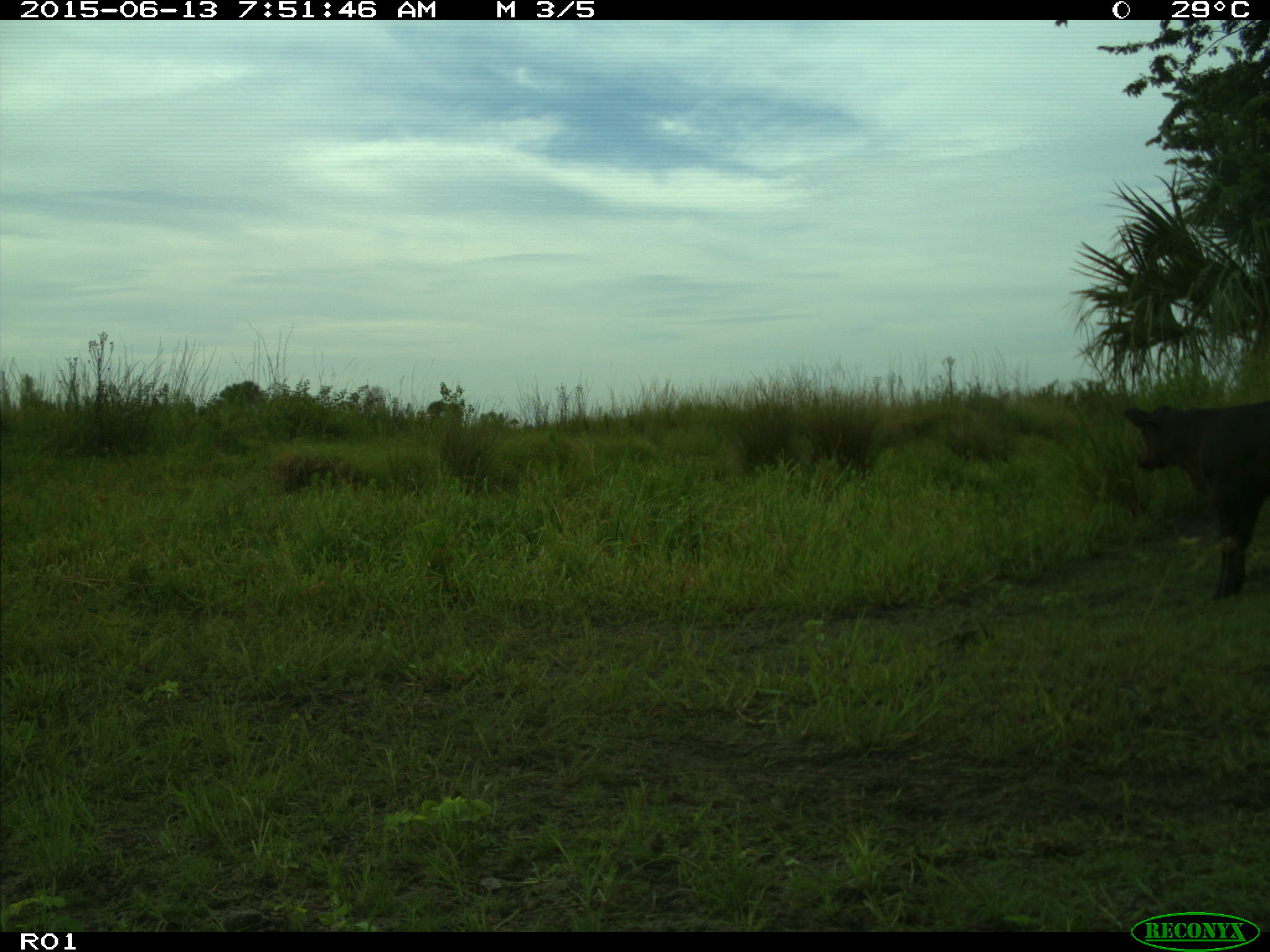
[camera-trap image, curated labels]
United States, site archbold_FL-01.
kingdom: Animalia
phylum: Chordata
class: Mammalia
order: Artiodactyla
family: Bovidae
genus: Bos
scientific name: Bos taurus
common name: domestic cow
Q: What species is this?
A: Bos taurus (domestic cow).